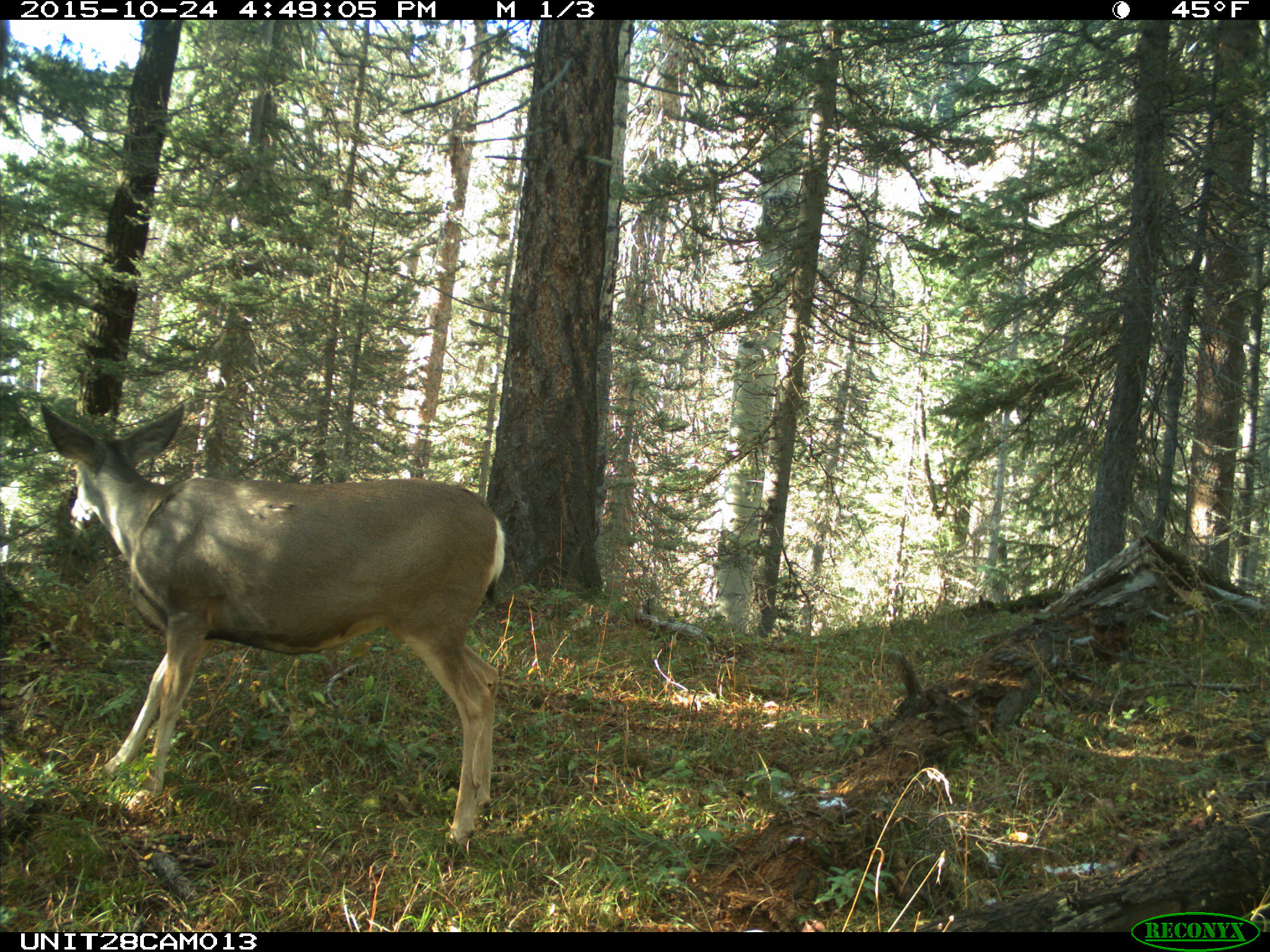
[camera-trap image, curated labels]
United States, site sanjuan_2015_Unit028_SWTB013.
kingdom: Animalia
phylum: Chordata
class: Mammalia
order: Artiodactyla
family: Cervidae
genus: Odocoileus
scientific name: Odocoileus hemionus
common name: mule deer